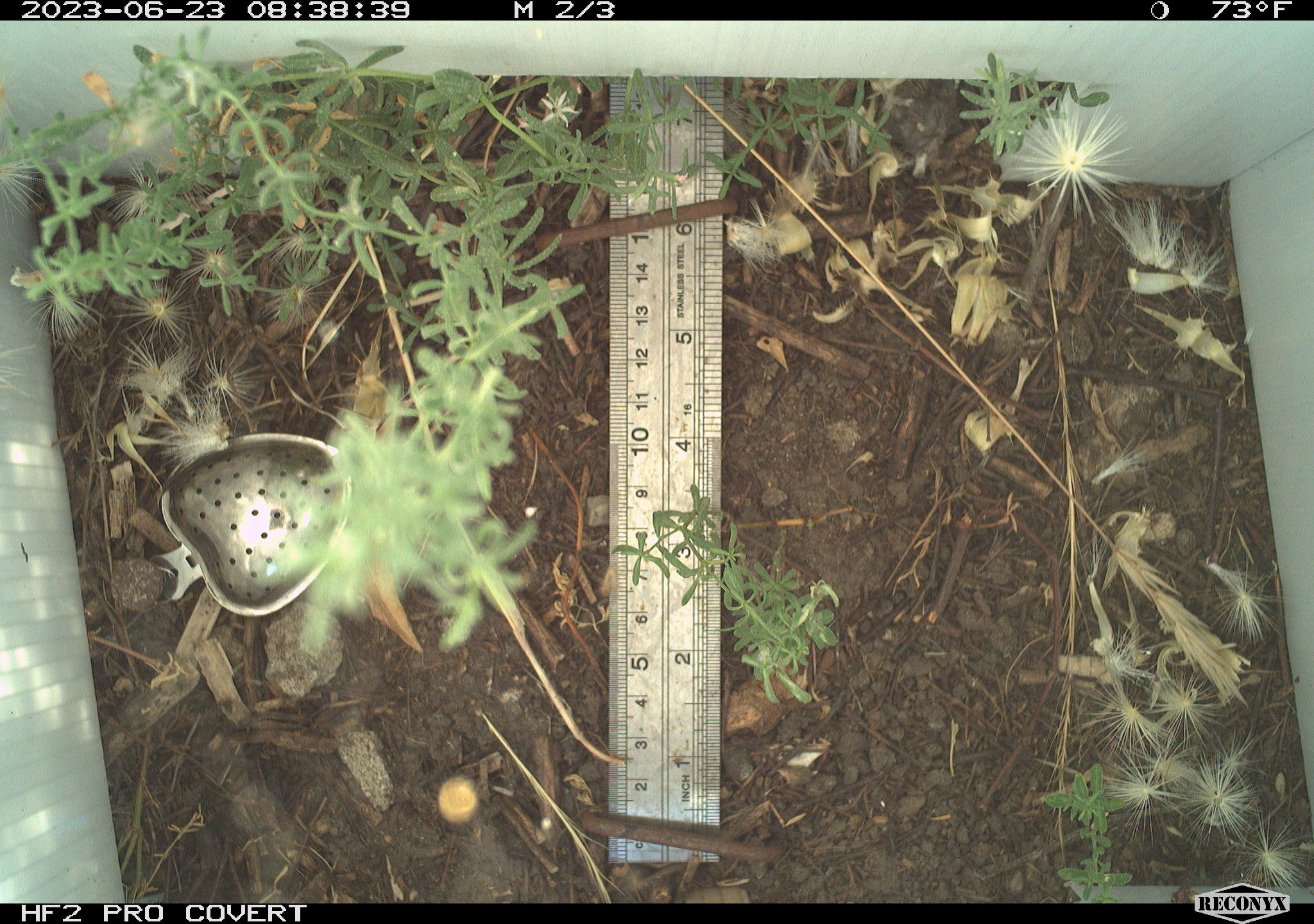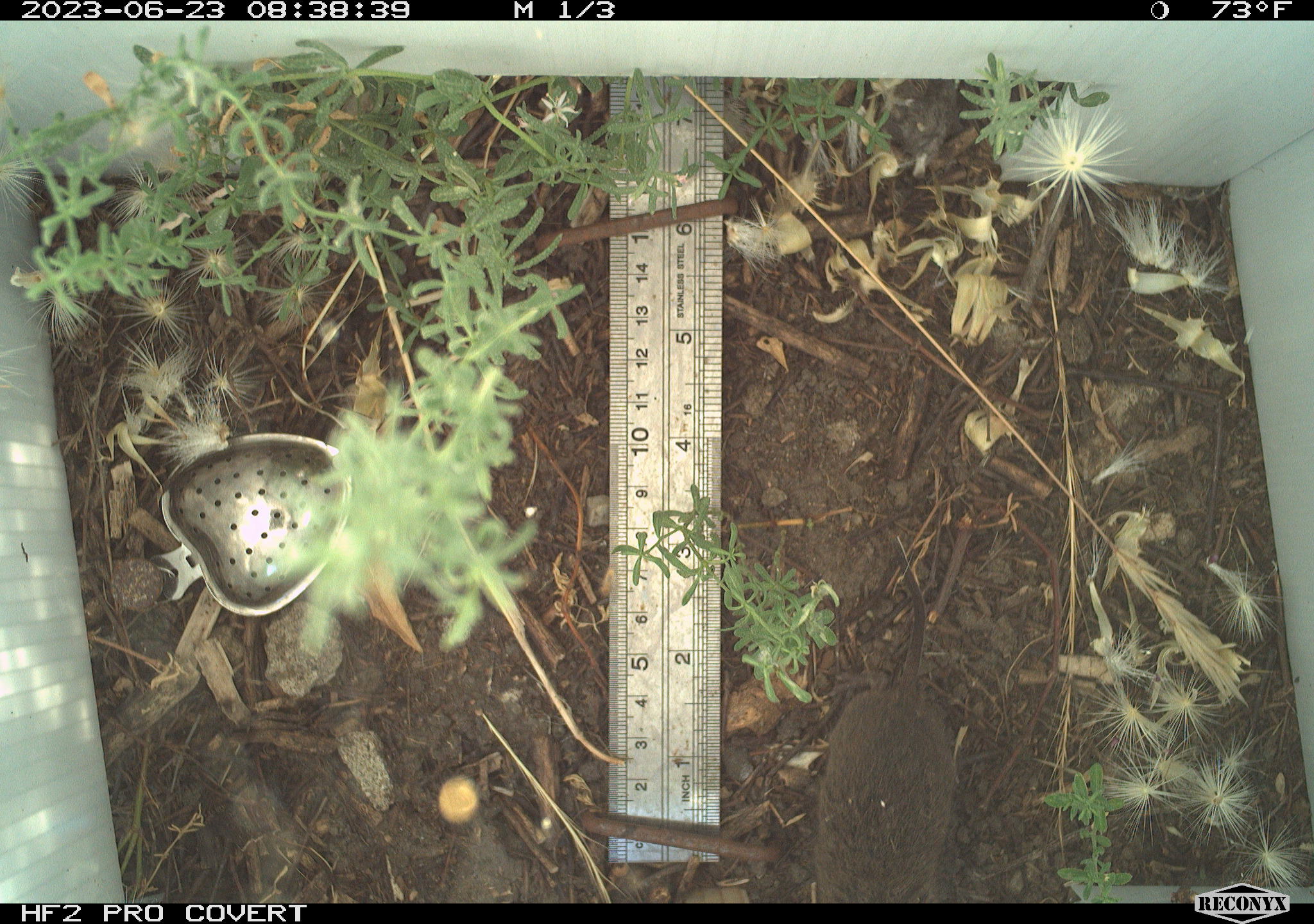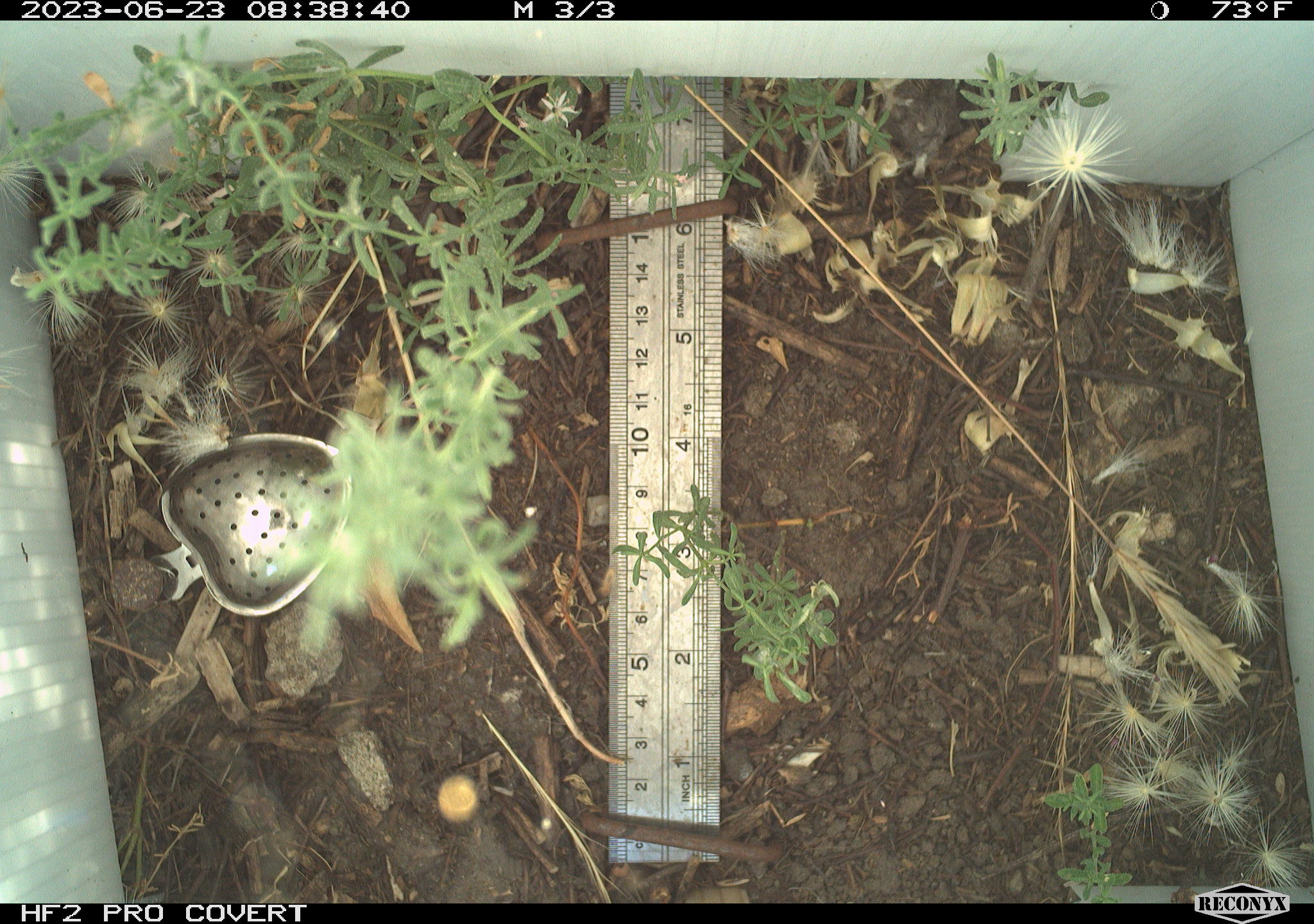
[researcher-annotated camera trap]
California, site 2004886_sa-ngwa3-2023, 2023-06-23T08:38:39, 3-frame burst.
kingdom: Animalia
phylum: Chordata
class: Mammalia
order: Rodentia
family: Cricetidae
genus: Microtus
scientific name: Microtus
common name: meadow vole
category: microtus species